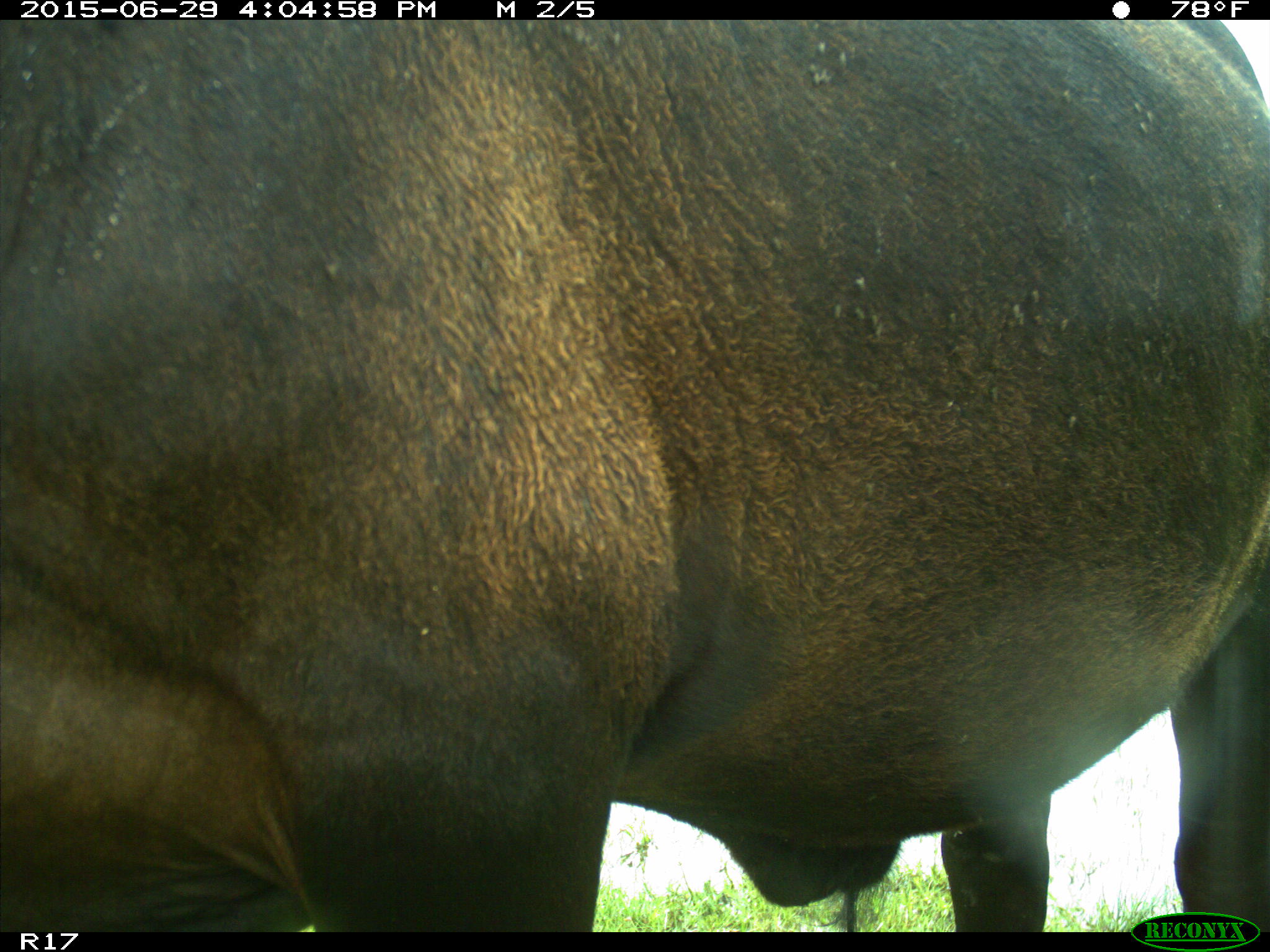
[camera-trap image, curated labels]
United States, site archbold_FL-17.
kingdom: Animalia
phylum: Chordata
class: Mammalia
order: Artiodactyla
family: Bovidae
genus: Bos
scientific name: Bos taurus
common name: domestic cow